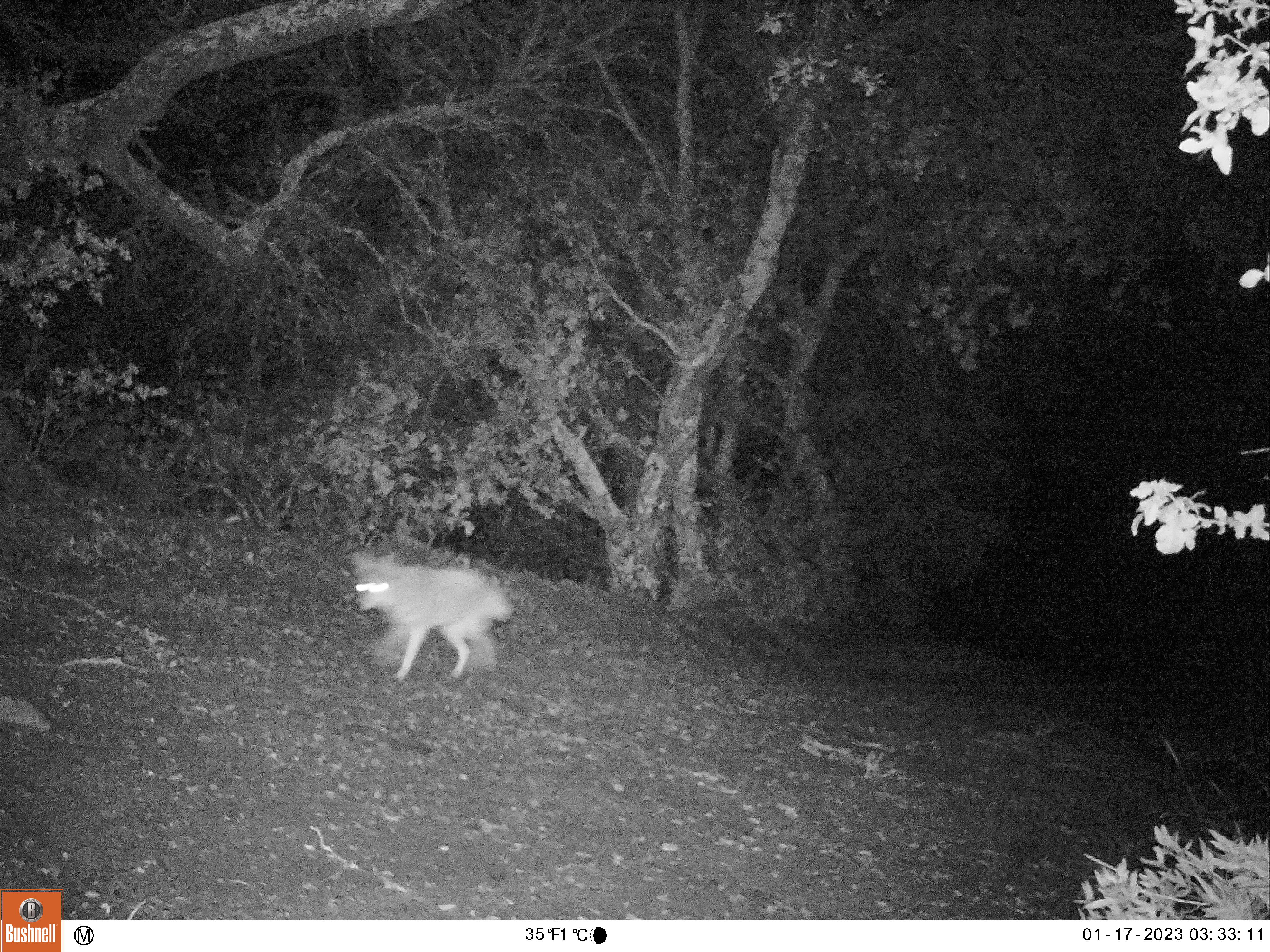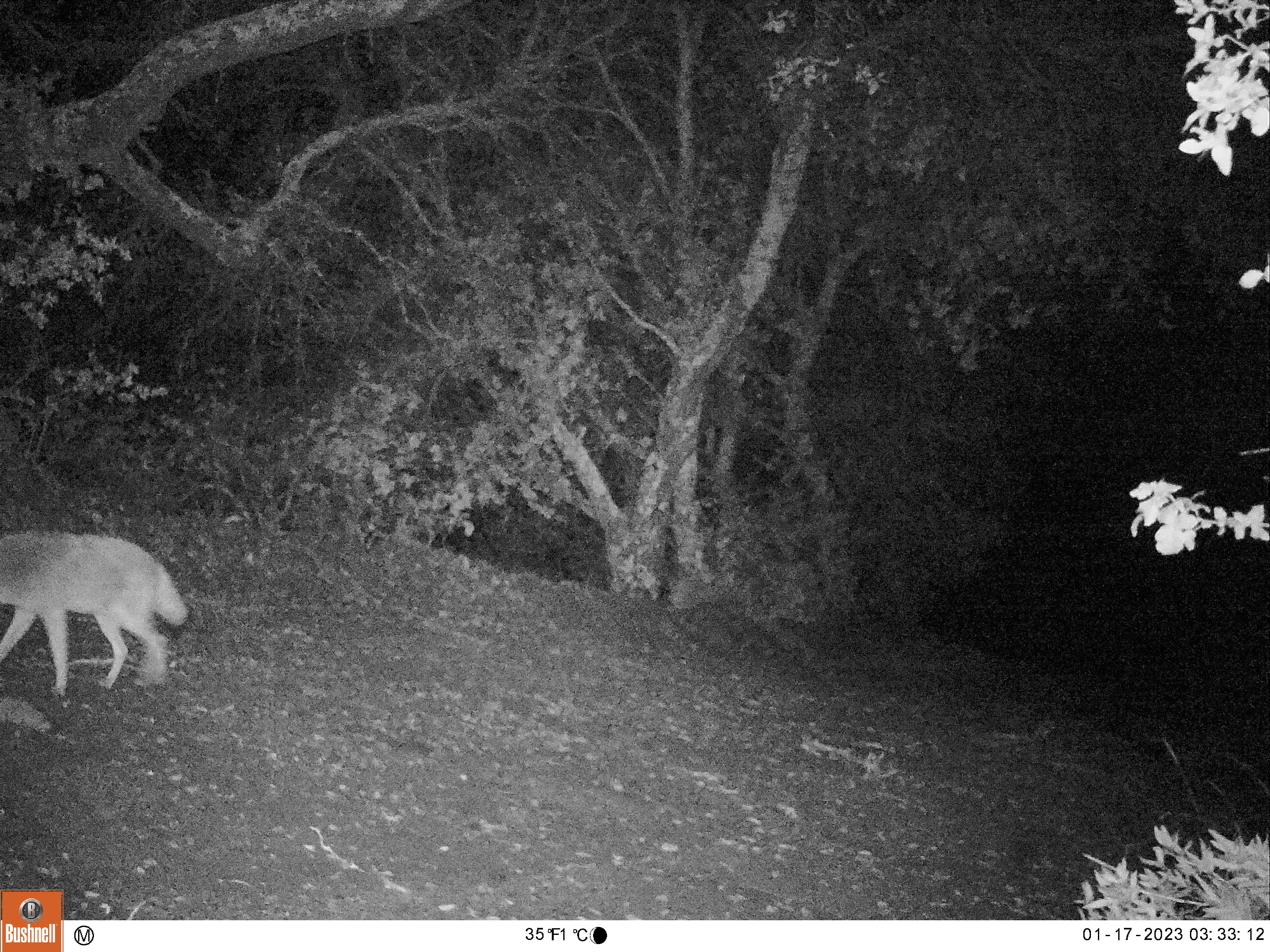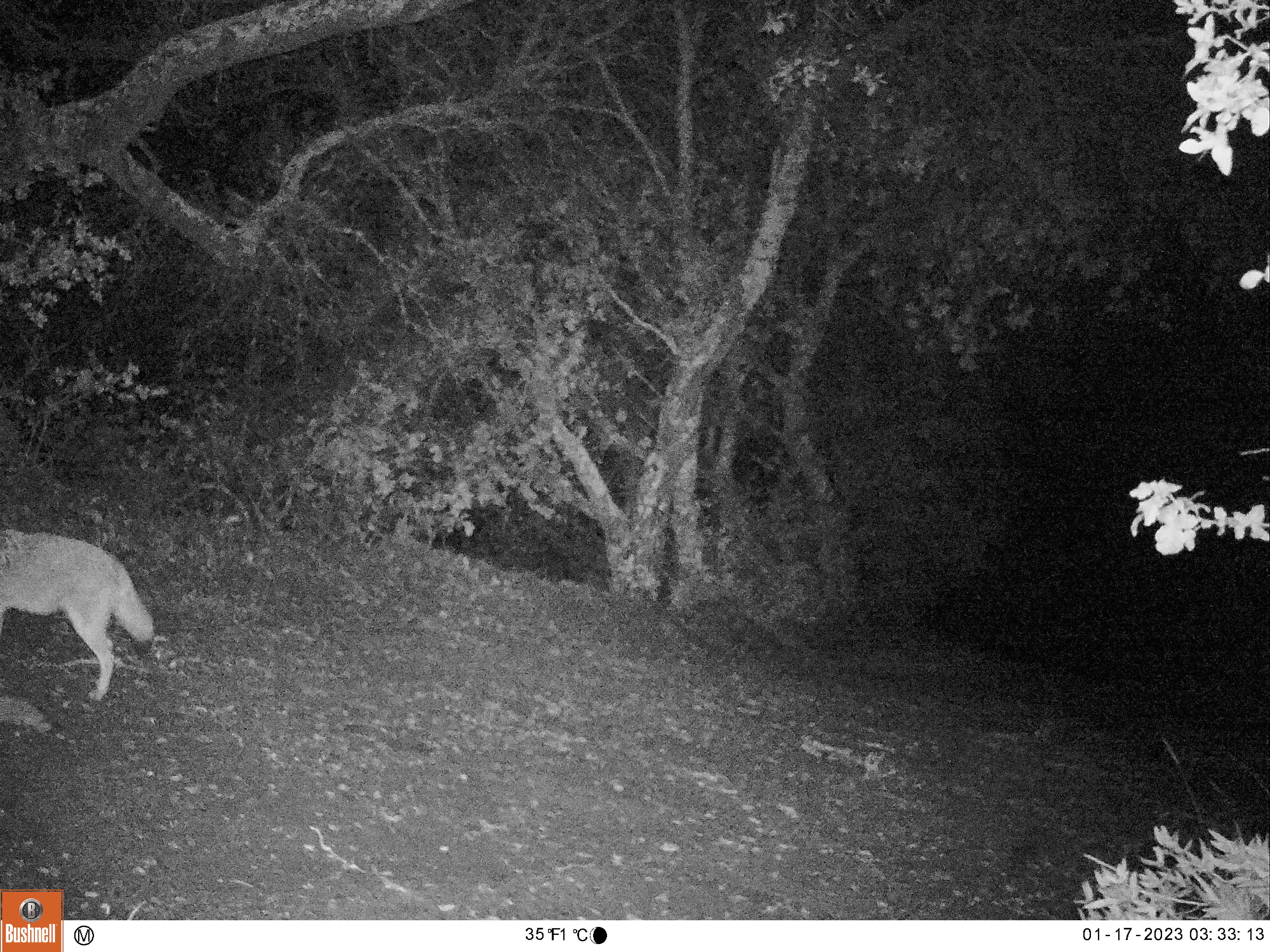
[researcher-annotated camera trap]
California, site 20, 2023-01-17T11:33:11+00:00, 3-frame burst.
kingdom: Animalia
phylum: Chordata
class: Mammalia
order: Carnivora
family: Canidae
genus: Canis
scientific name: Canis latrans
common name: coyote